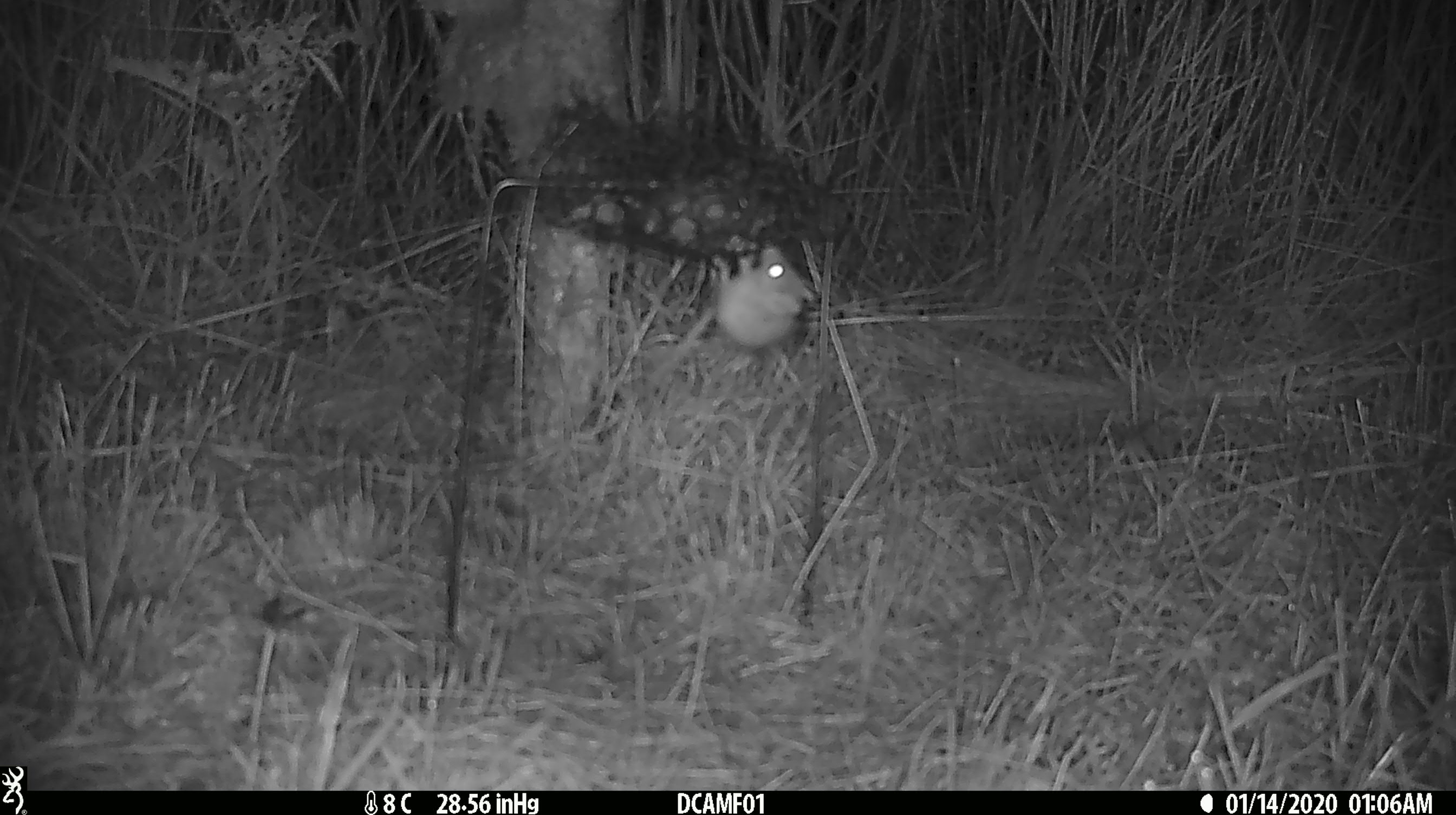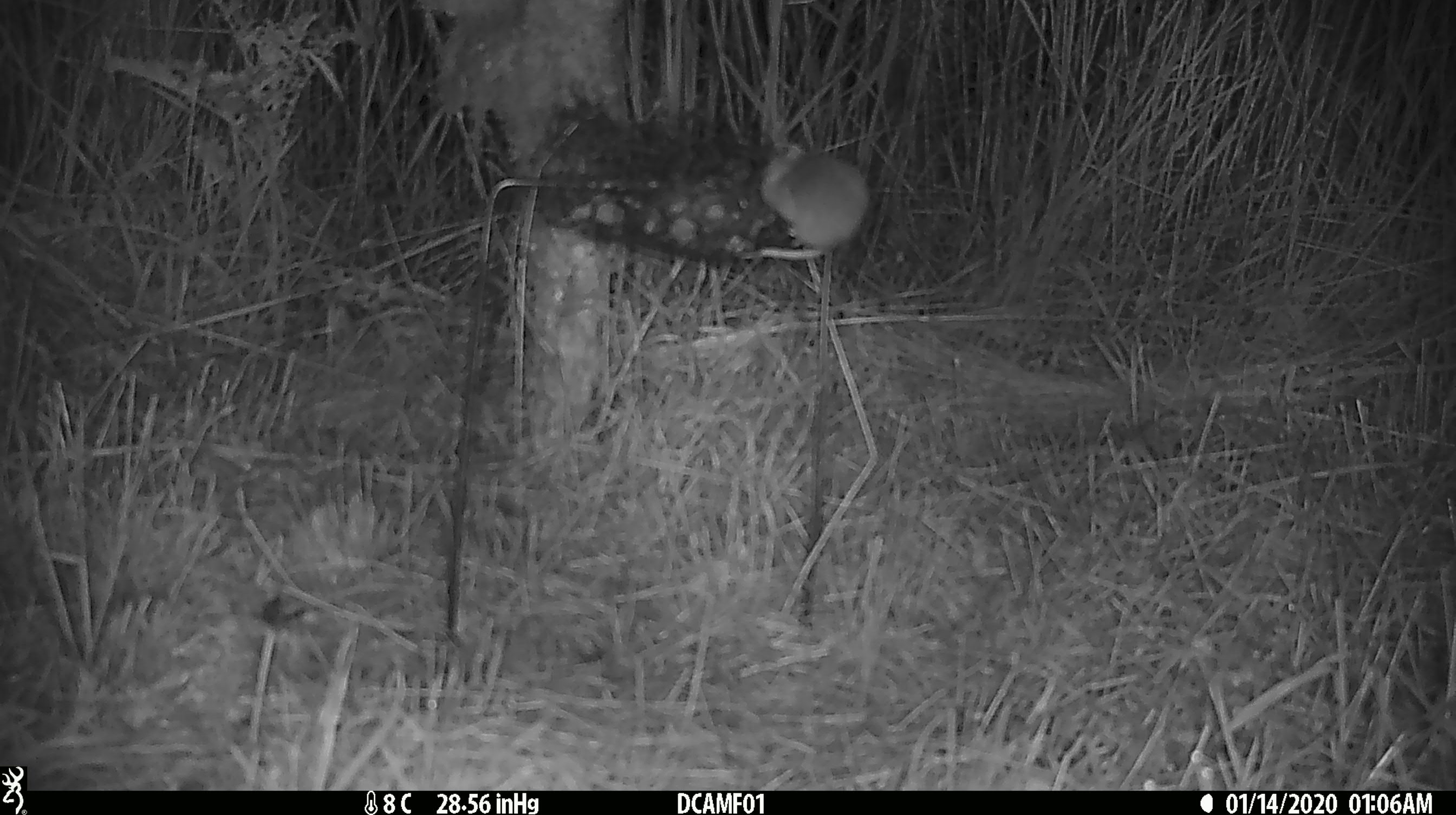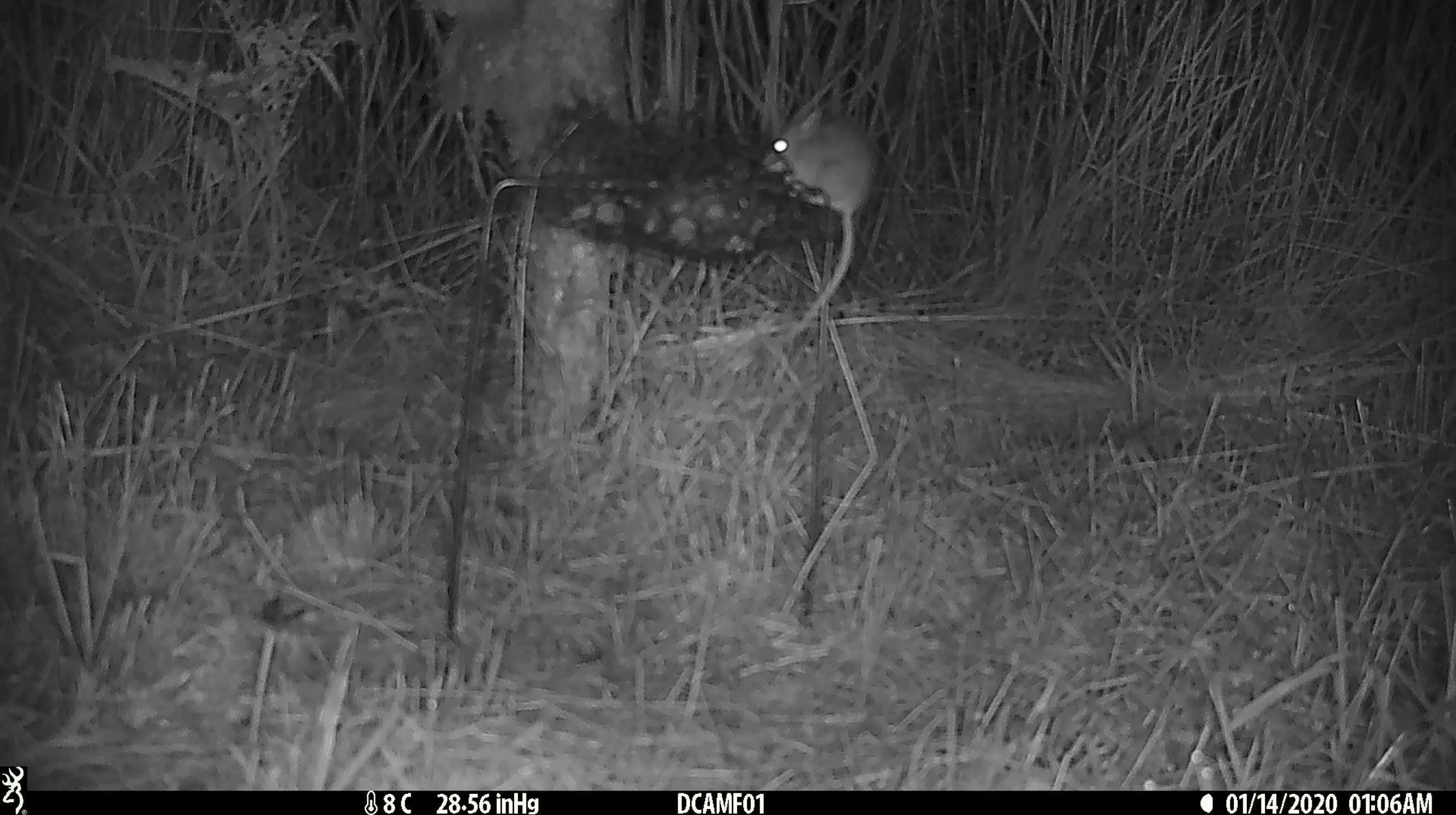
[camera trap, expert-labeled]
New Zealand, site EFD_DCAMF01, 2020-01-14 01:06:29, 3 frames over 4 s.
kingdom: Animalia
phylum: Chordata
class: Mammalia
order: Rodentia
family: Muridae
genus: Mus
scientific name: Mus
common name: mouse